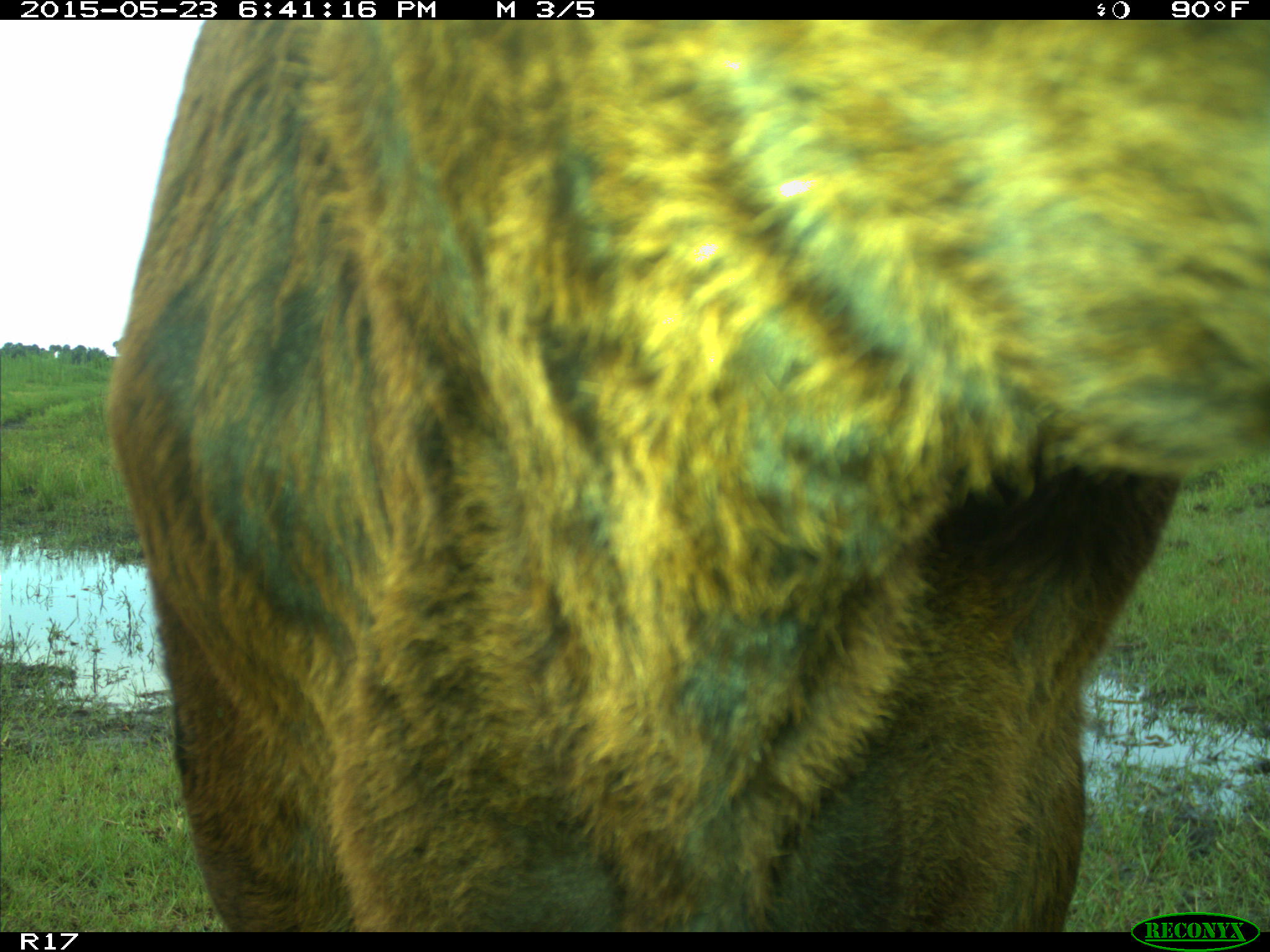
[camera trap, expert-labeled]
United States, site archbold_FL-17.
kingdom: Animalia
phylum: Chordata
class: Mammalia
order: Artiodactyla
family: Bovidae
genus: Bos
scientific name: Bos taurus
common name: domestic cow